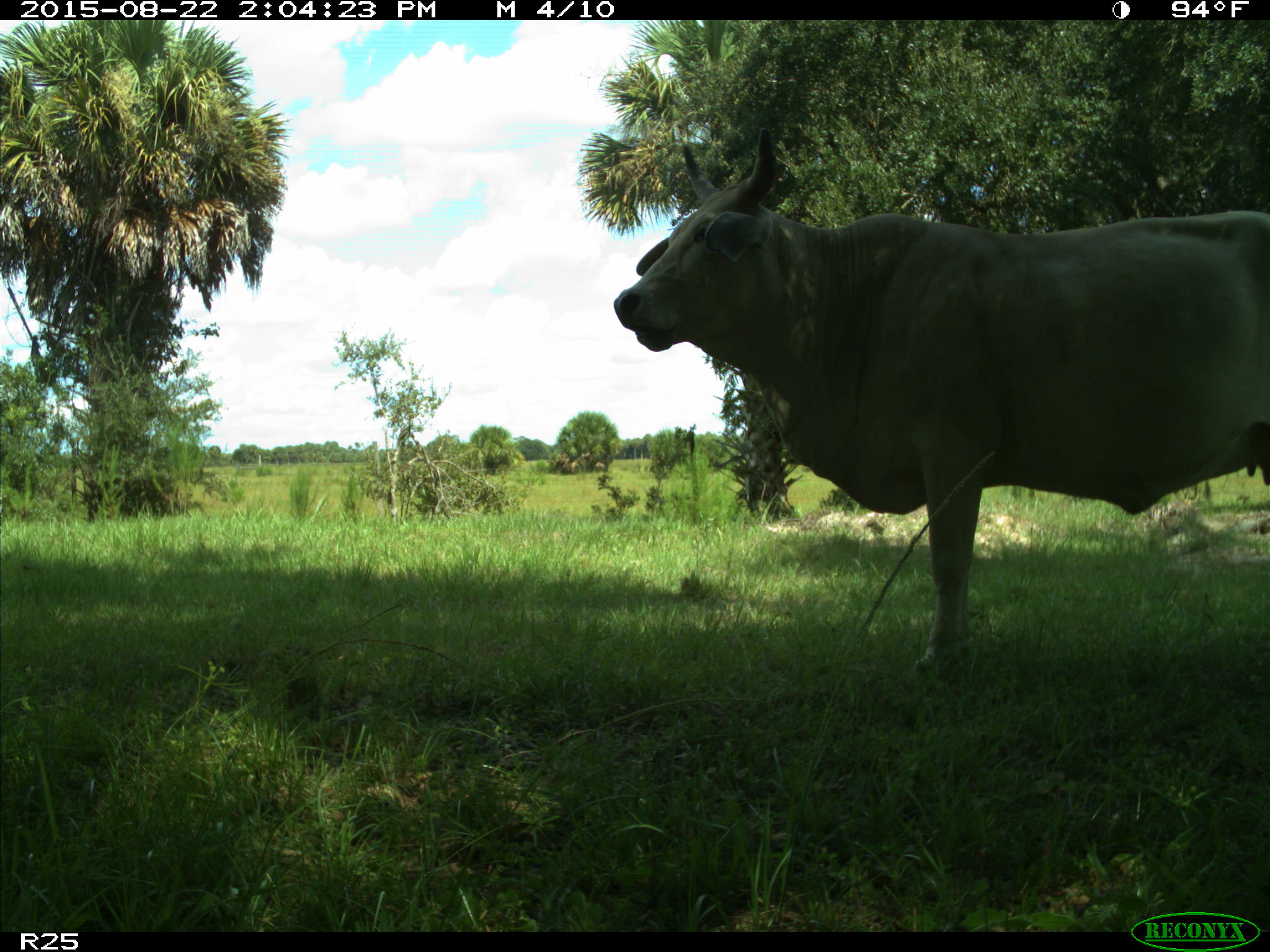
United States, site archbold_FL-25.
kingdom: Animalia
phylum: Chordata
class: Mammalia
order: Artiodactyla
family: Bovidae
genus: Bos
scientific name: Bos taurus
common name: domestic cow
Bos taurus (domestic cow).